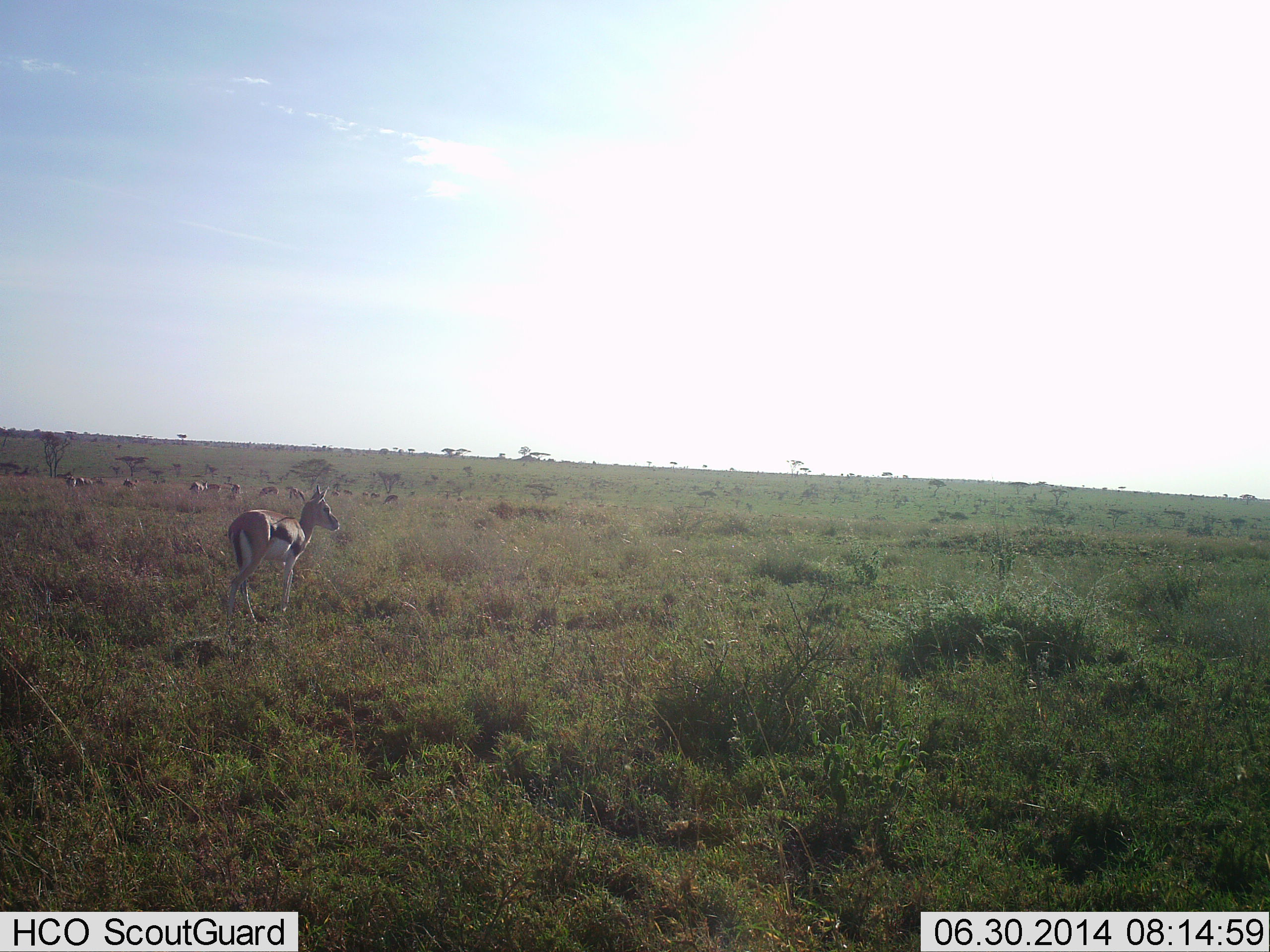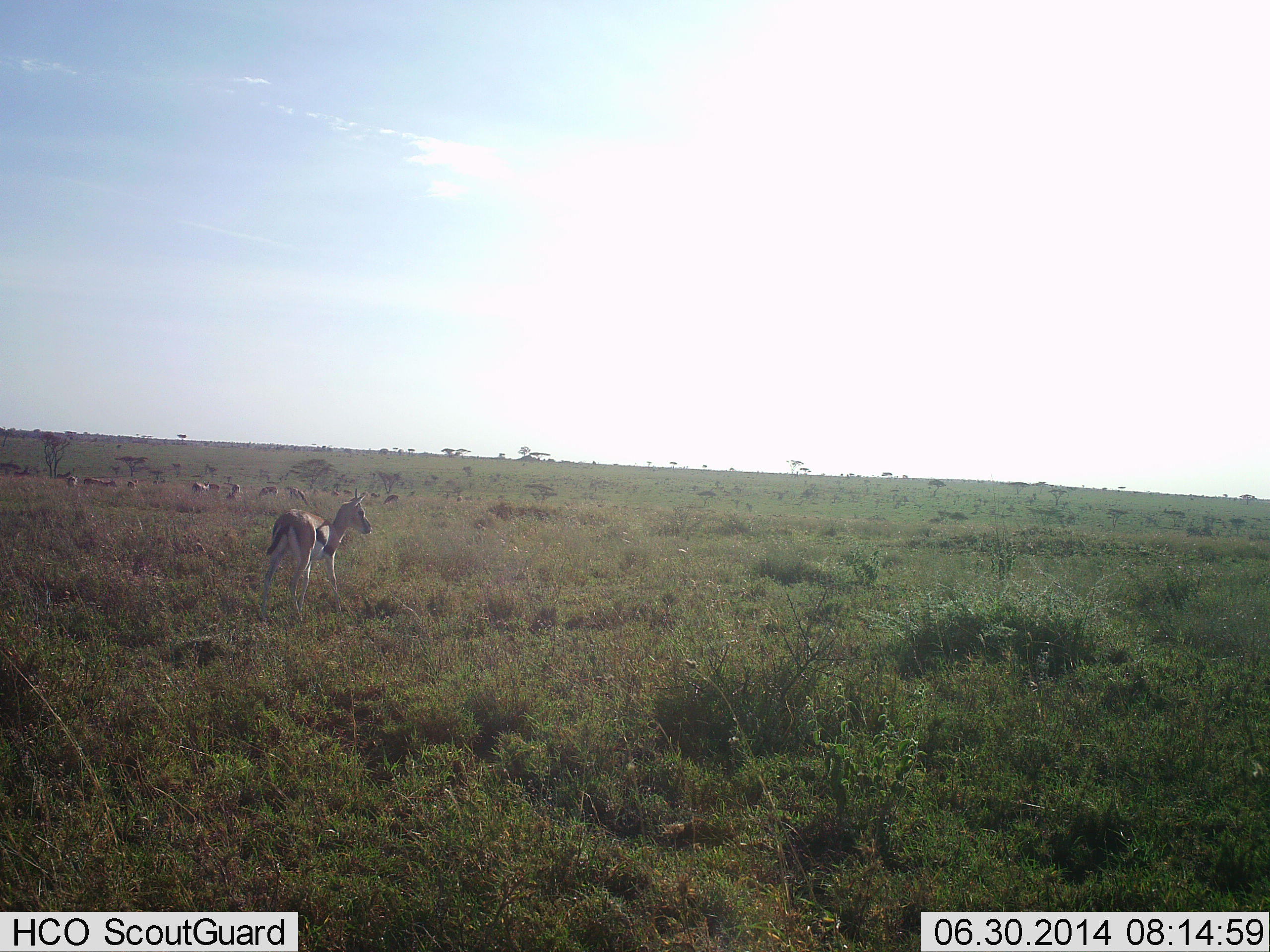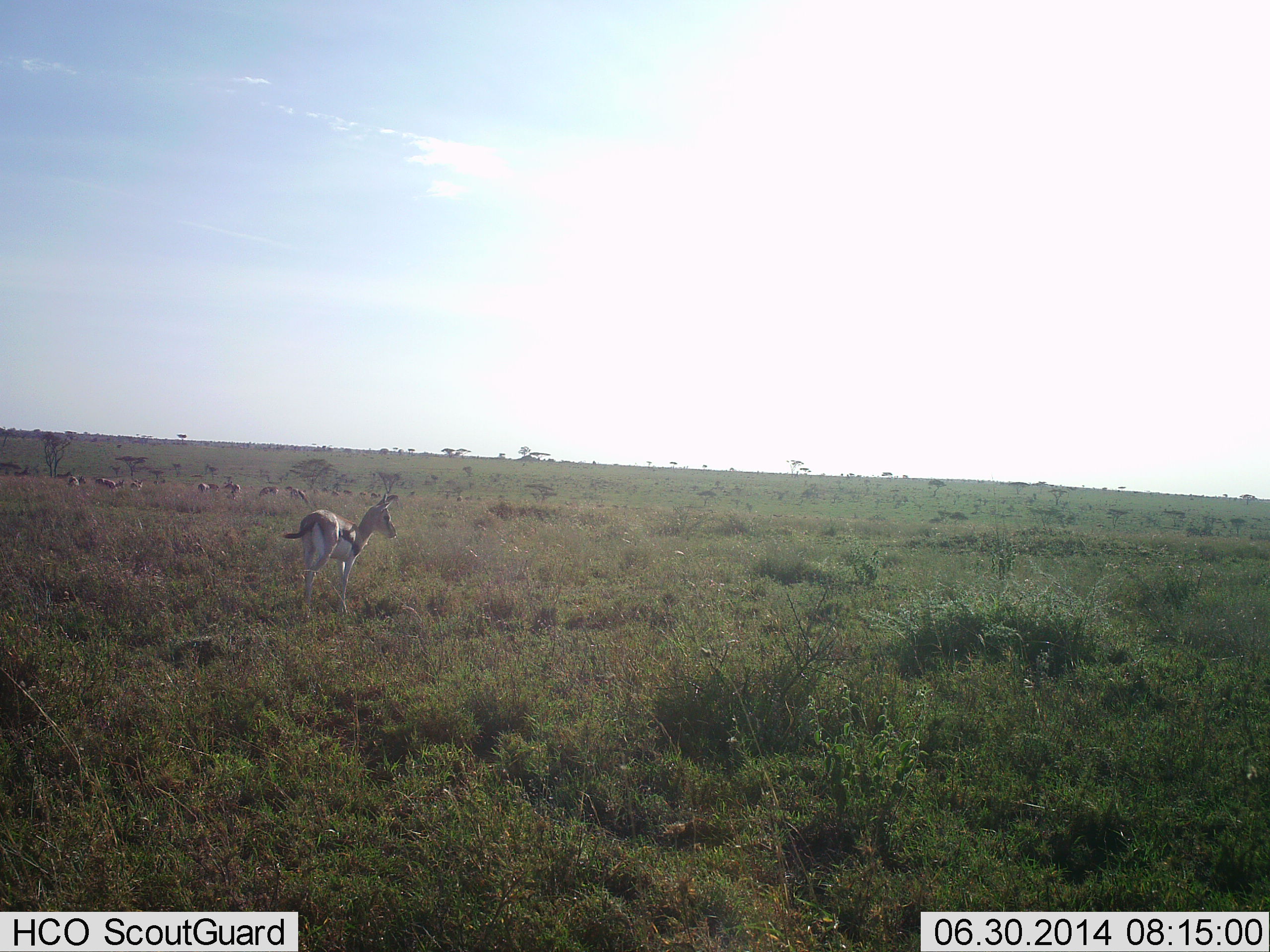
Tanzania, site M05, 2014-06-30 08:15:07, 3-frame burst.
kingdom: Animalia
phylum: Chordata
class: Mammalia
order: Artiodactyla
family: Bovidae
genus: Eudorcas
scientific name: Eudorcas thomsonii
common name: thomson's gazelle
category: gazellethomsons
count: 11-50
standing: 60%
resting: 0%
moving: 60%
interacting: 0%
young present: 10%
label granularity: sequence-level